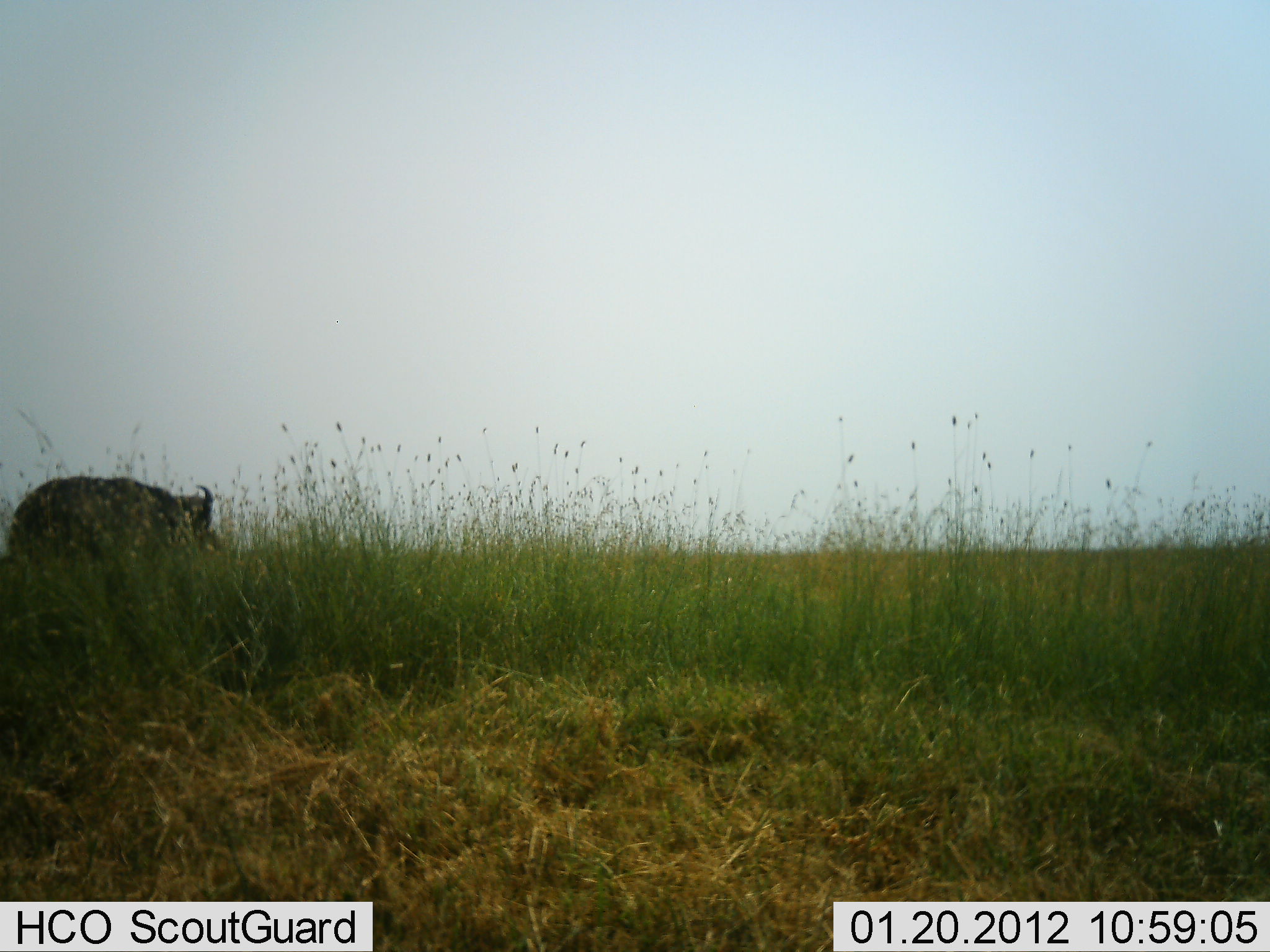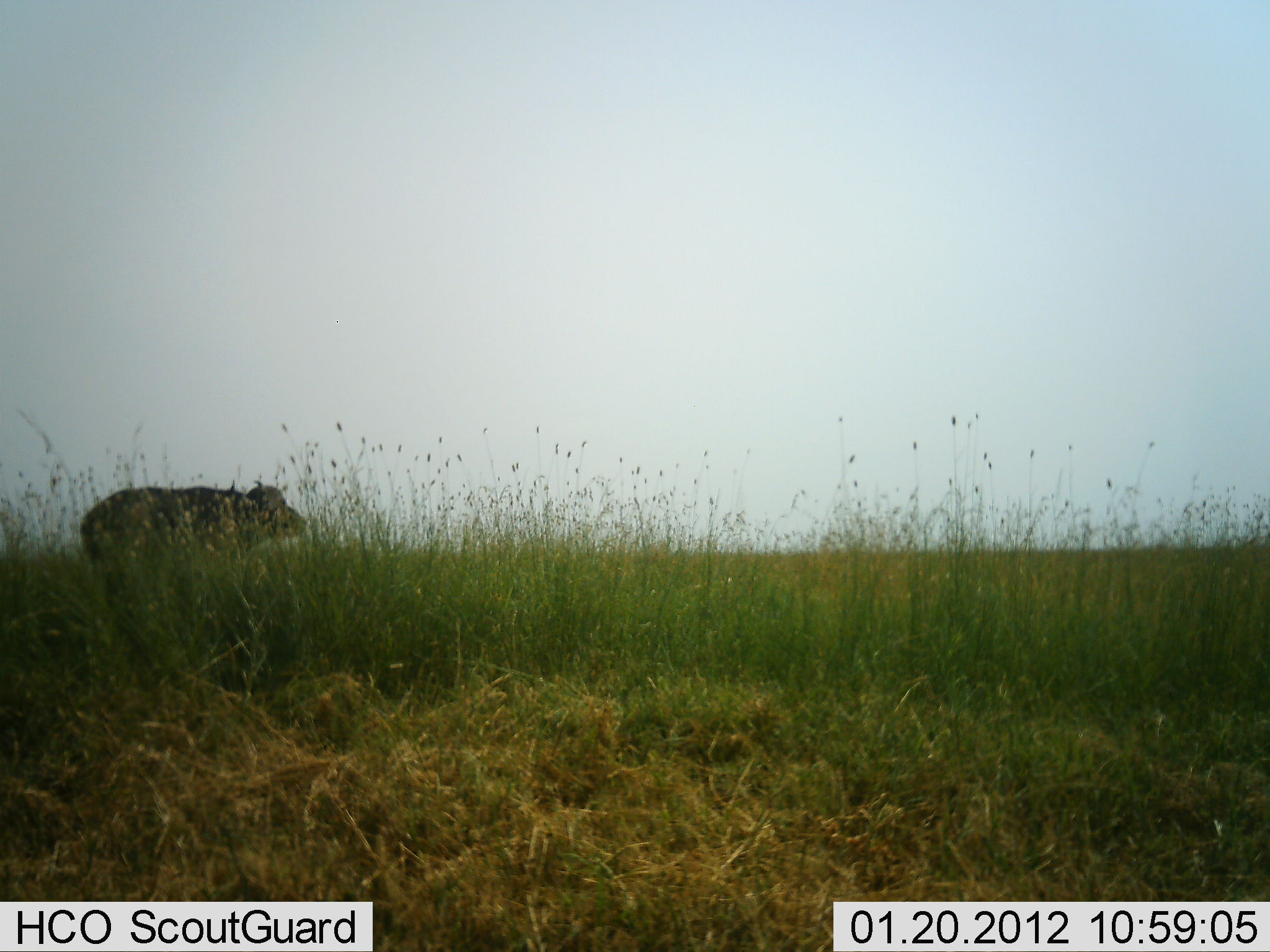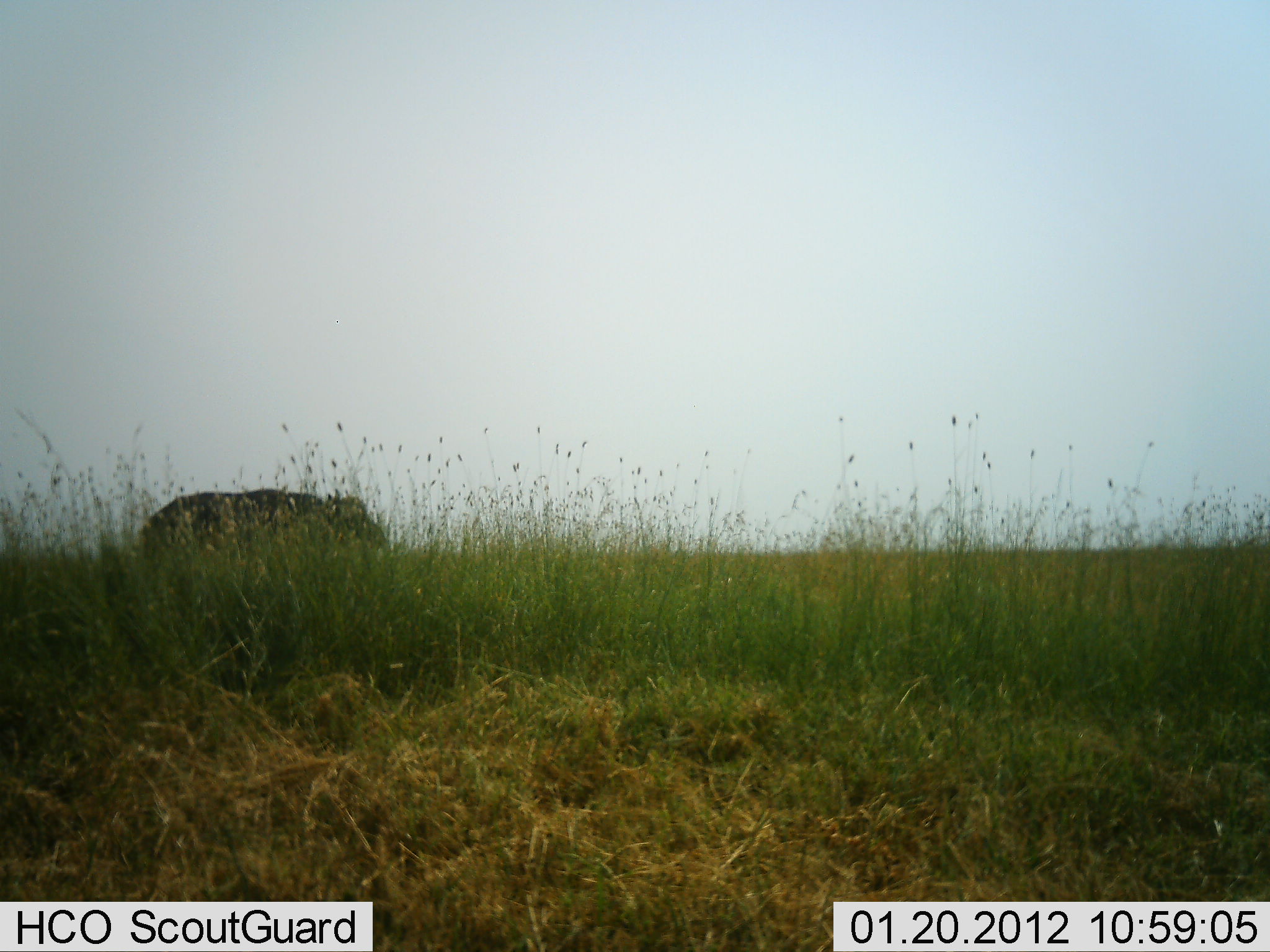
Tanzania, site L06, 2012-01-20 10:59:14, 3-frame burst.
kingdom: Animalia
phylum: Chordata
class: Mammalia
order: Artiodactyla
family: Bovidae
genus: Syncerus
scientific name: Syncerus caffer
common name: cape buffalo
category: buffalo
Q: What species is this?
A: Buffalo (cape buffalo) (Syncerus caffer).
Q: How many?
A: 1.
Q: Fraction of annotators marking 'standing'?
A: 17%.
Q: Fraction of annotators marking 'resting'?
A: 0%.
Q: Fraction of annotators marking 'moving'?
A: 83%.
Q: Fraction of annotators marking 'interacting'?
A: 0%.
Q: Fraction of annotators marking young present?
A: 0%.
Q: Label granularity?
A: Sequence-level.